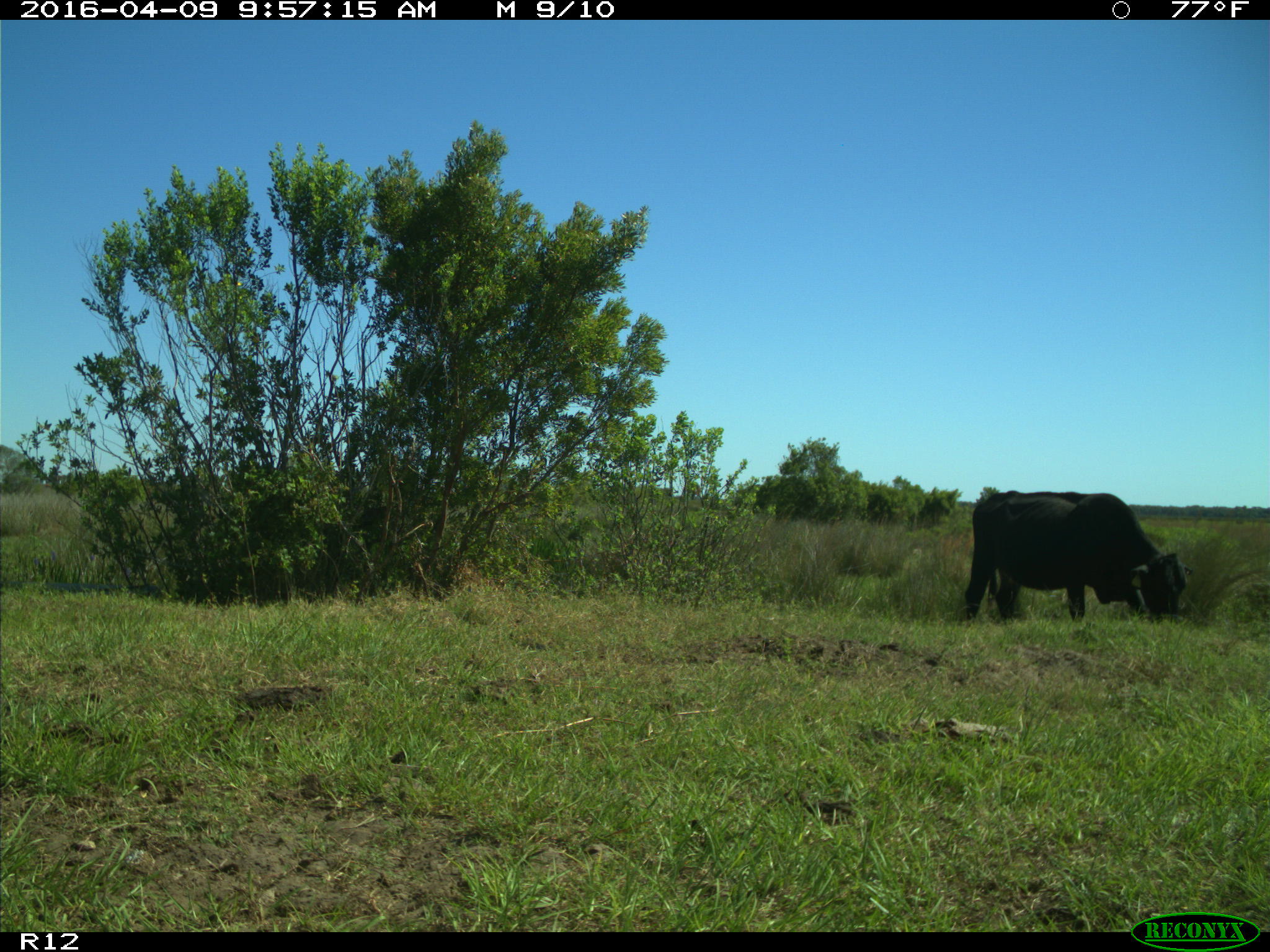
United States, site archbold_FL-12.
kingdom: Animalia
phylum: Chordata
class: Mammalia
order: Artiodactyla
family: Bovidae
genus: Bos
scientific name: Bos taurus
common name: domestic cow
Bos taurus (domestic cow).